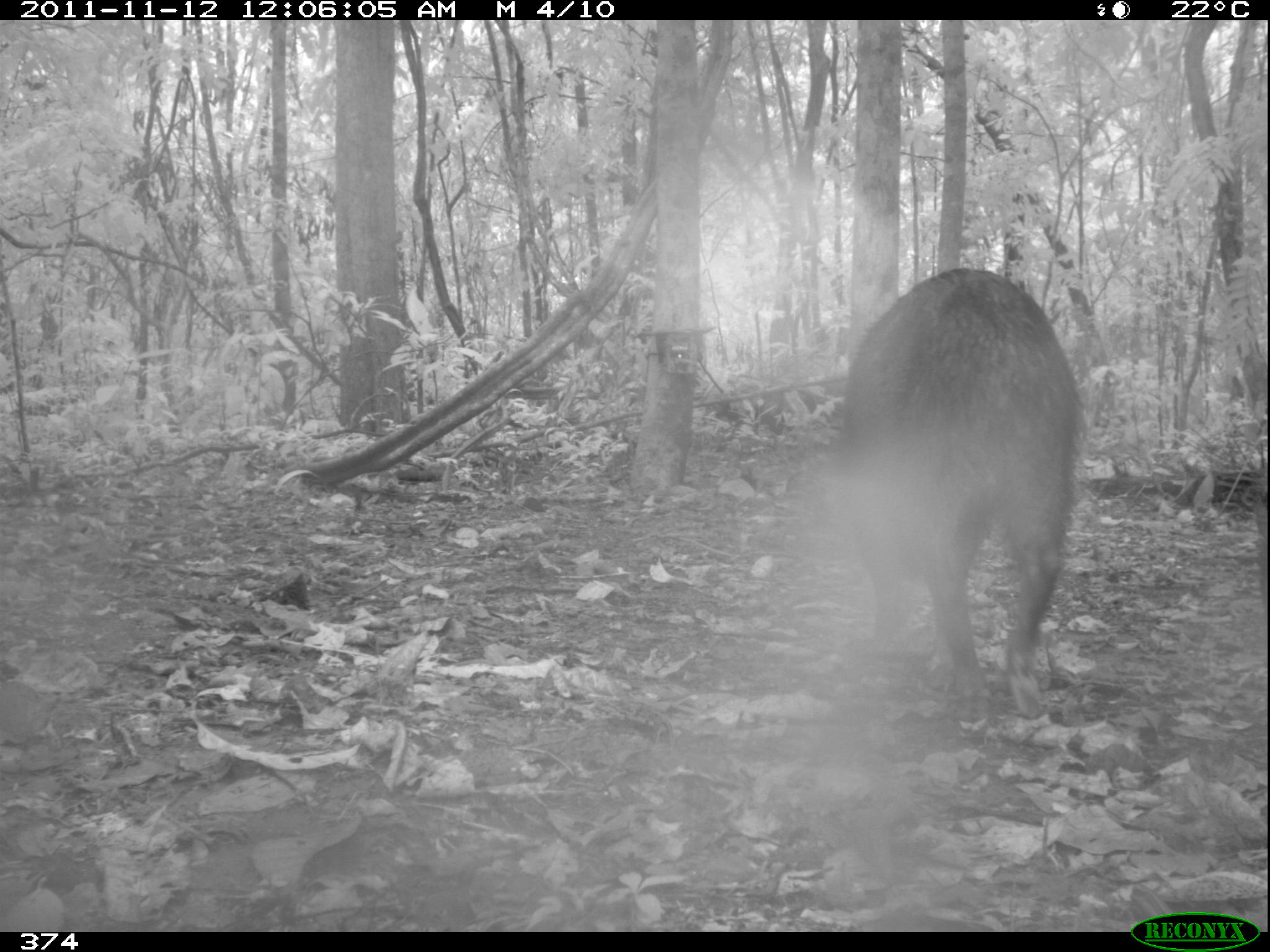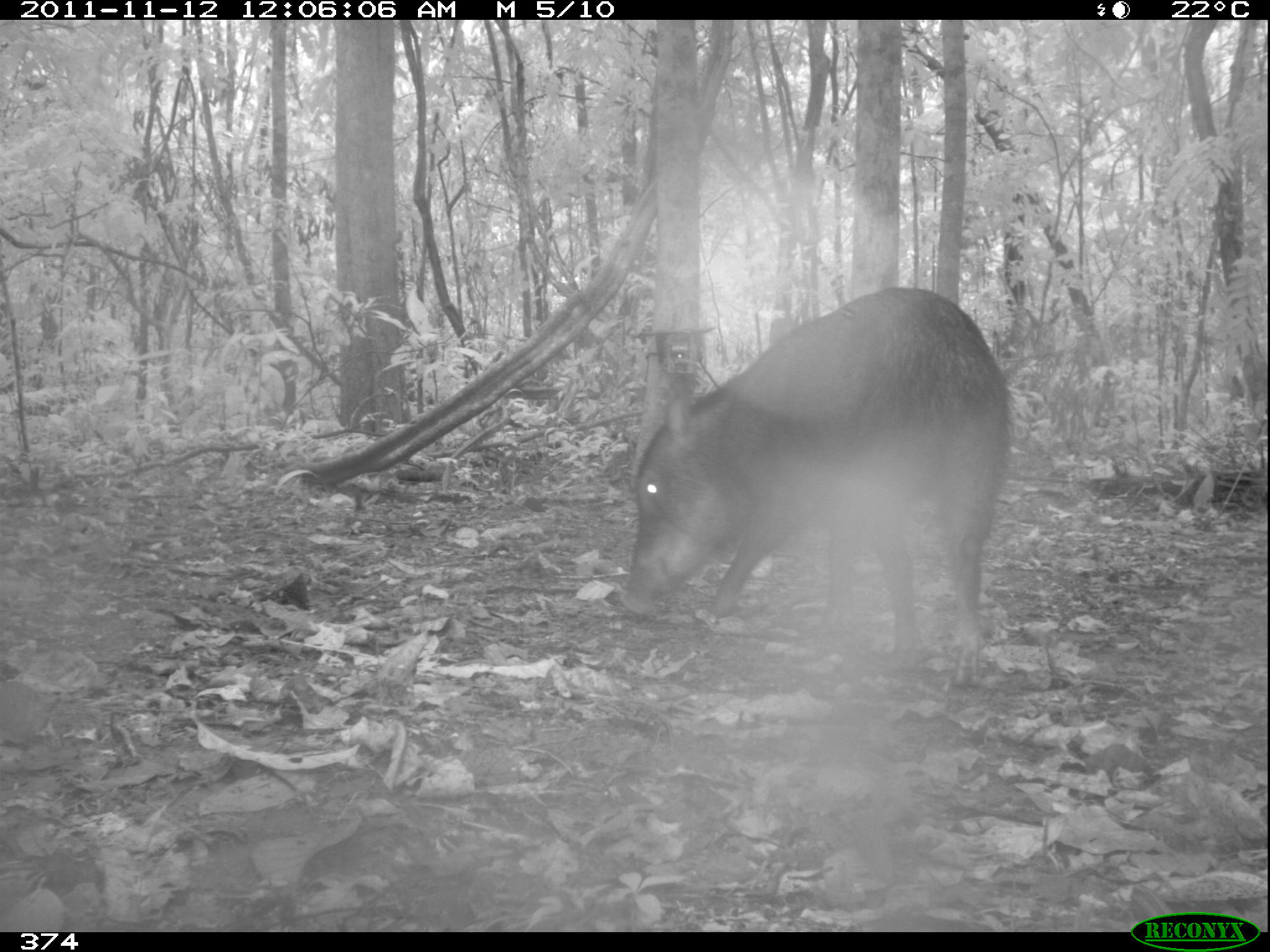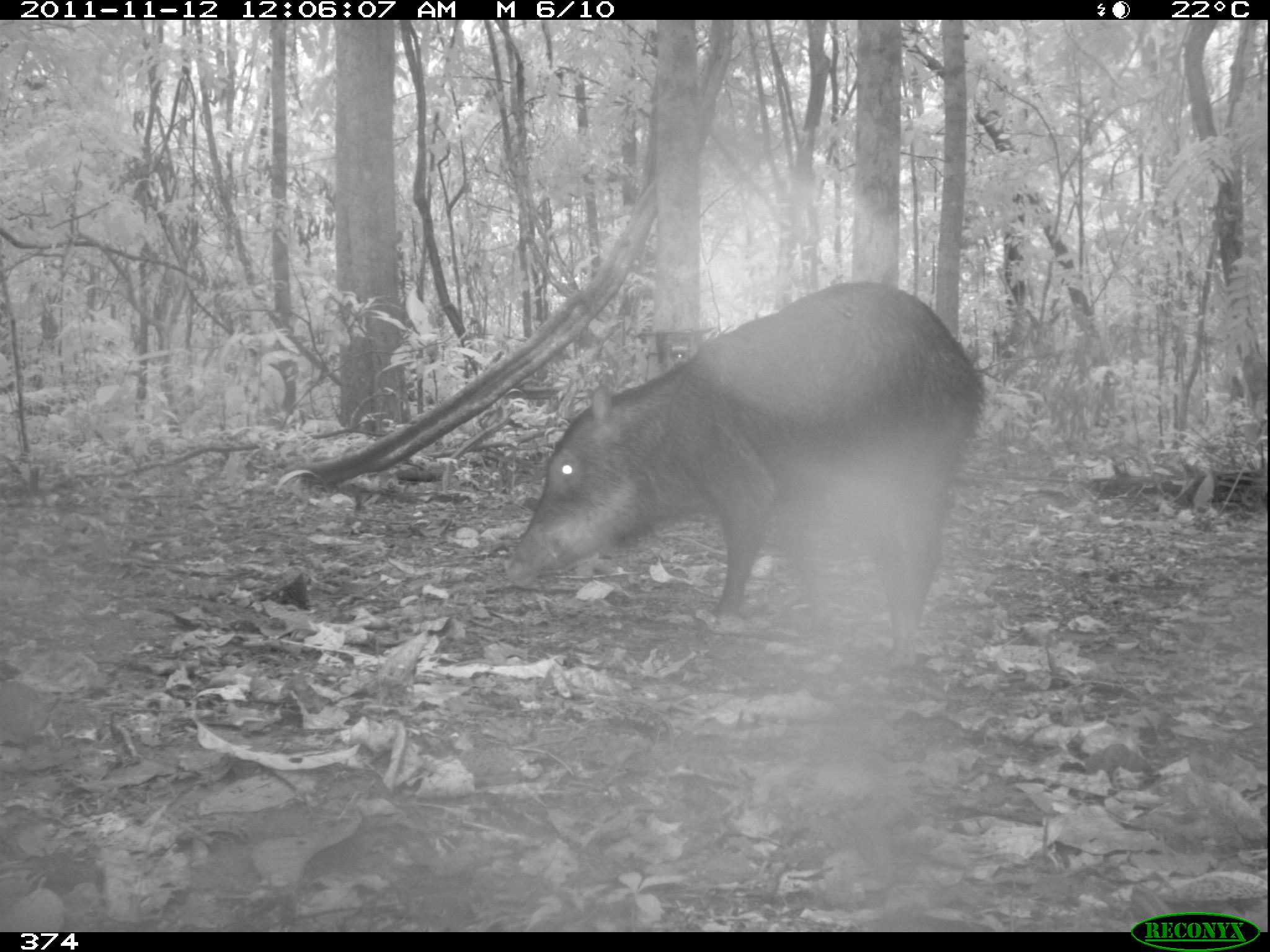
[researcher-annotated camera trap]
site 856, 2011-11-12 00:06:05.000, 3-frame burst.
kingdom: Animalia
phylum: Chordata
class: Mammalia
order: Artiodactyla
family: Tayassuidae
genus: Tayassu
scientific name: Tayassu pecari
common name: white-lipped peccary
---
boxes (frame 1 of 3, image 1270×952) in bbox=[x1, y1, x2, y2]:
tayassu pecari: bbox=[831, 268, 1083, 715]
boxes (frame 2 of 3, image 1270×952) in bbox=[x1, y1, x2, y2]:
tayassu pecari: bbox=[617, 286, 1012, 688]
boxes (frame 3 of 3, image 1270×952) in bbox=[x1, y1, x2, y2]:
tayassu pecari: bbox=[501, 277, 985, 670]